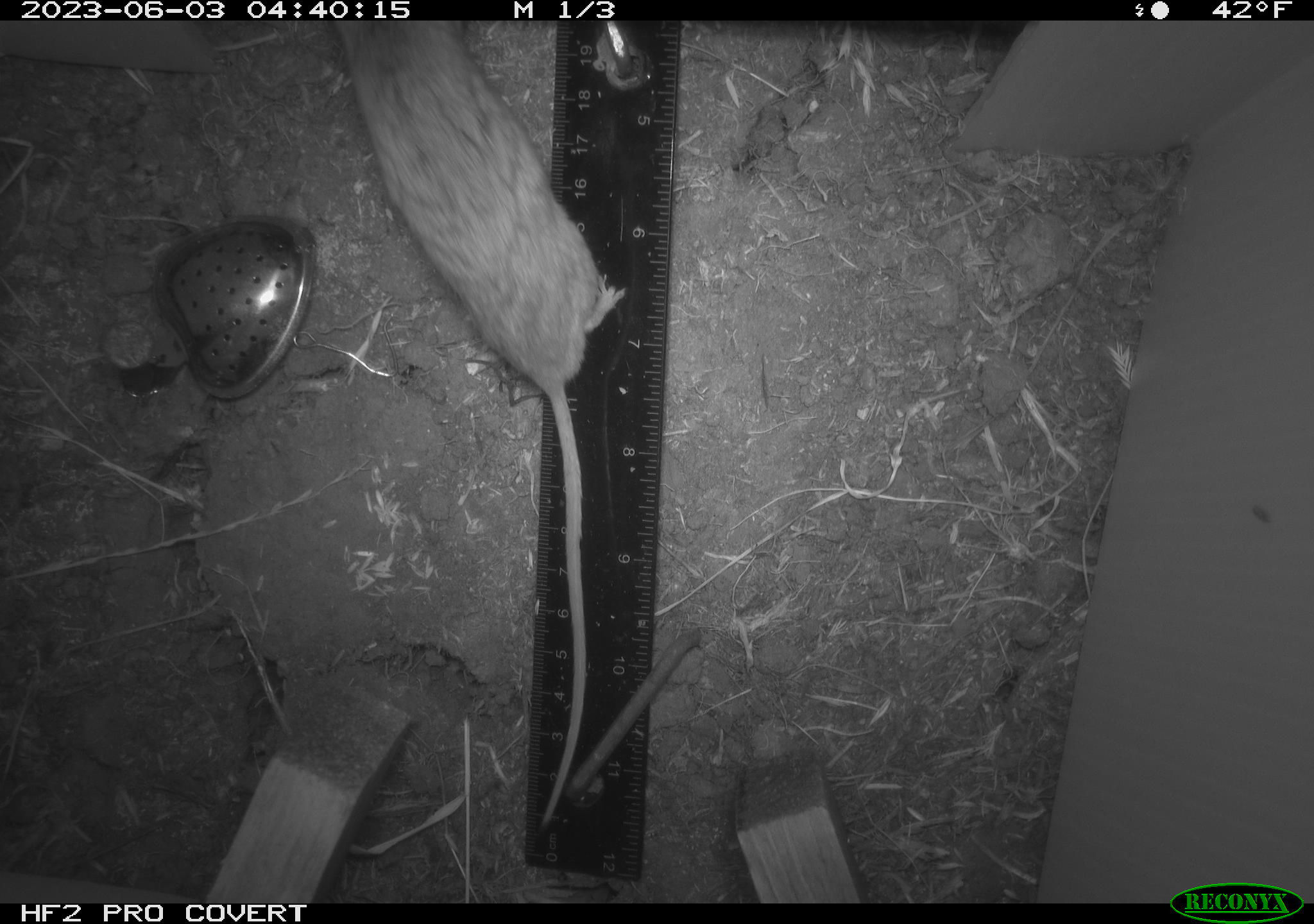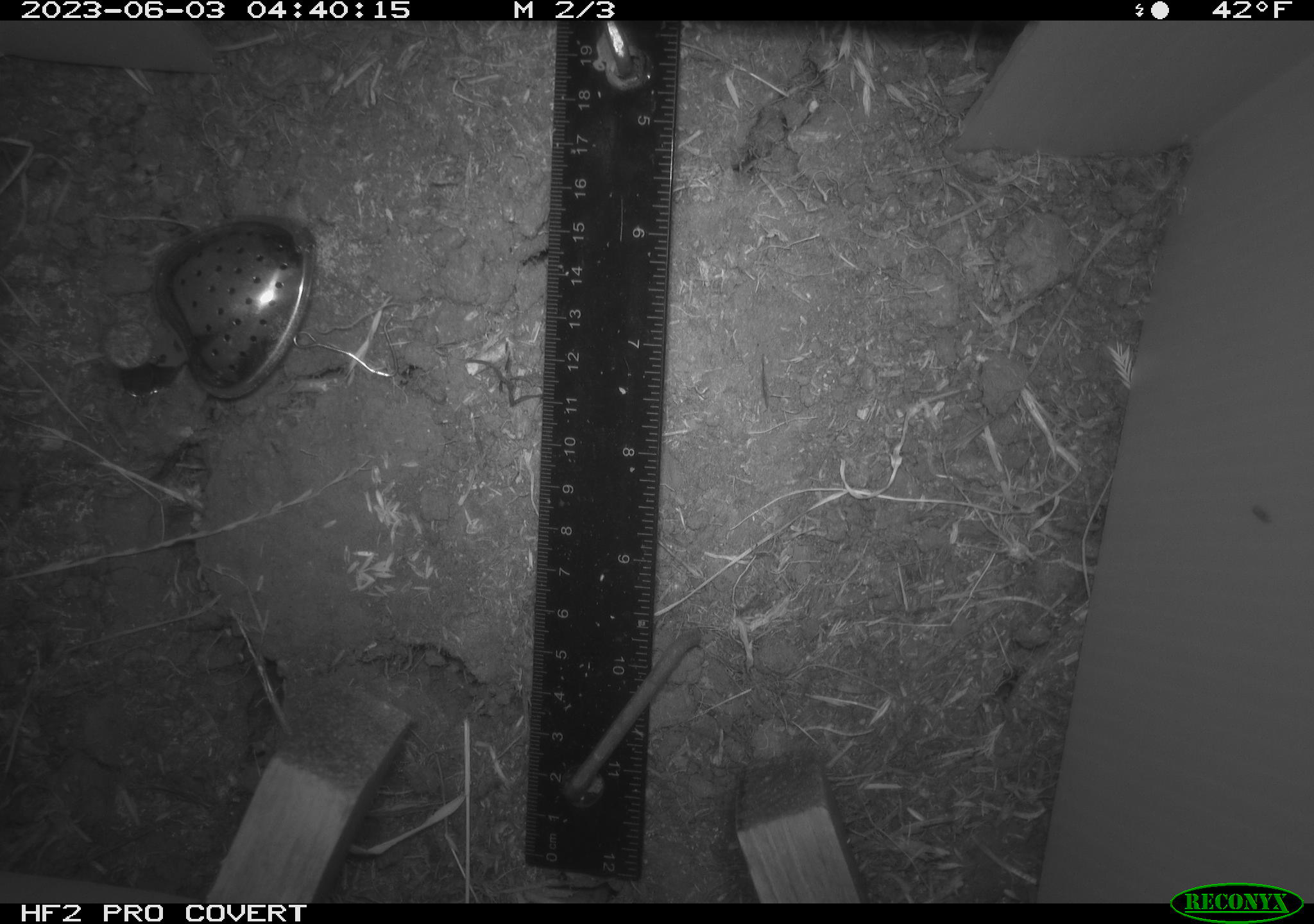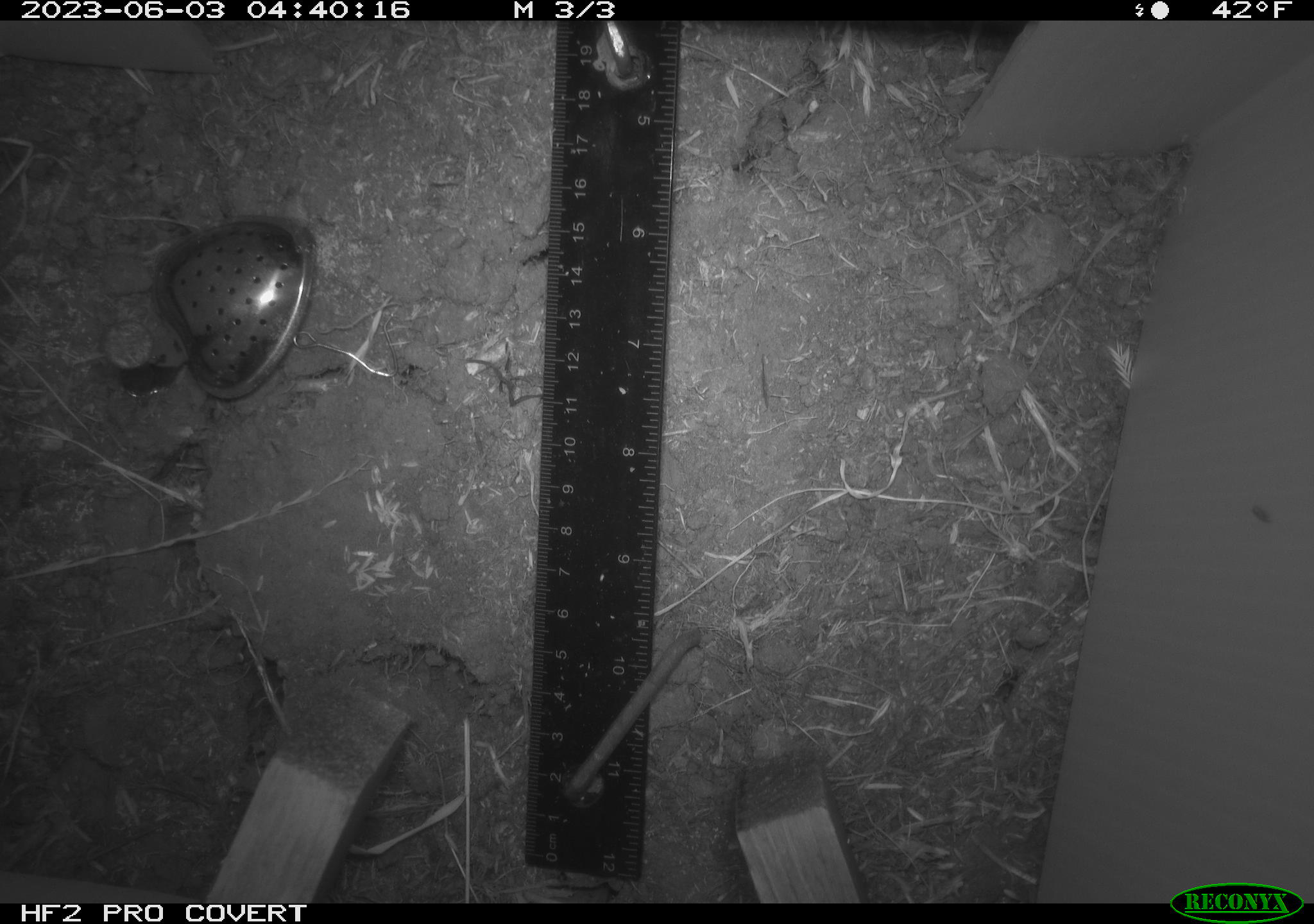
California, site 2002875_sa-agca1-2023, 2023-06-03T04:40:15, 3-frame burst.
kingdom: Animalia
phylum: Chordata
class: Mammalia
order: Rodentia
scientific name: Rodentia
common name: mouse species